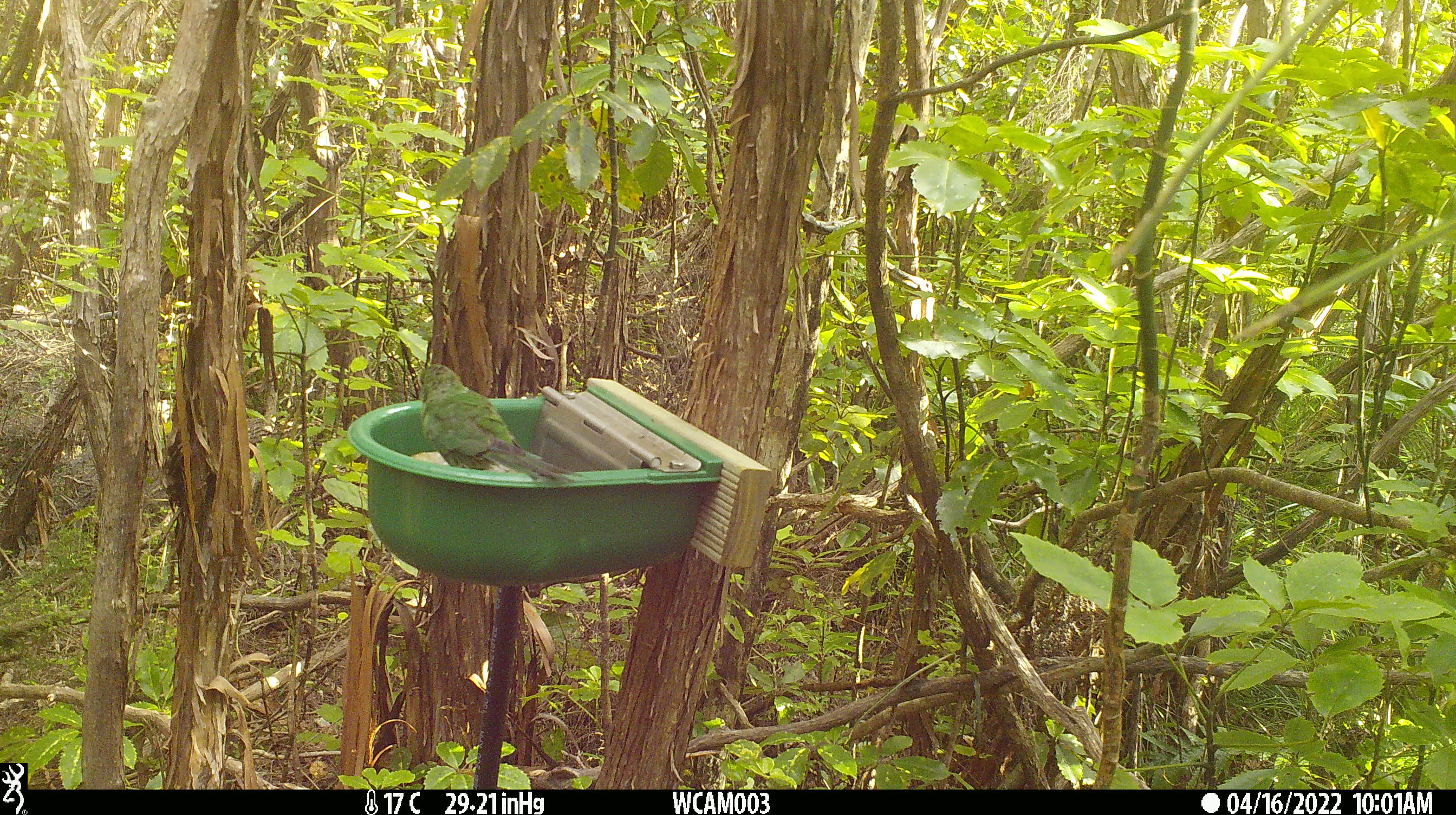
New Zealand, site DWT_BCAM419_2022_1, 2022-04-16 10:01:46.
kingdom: Animalia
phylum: Chordata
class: Aves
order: Psittaciformes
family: Psittaculidae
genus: Cyanoramphus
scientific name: Cyanoramphus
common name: parakeet